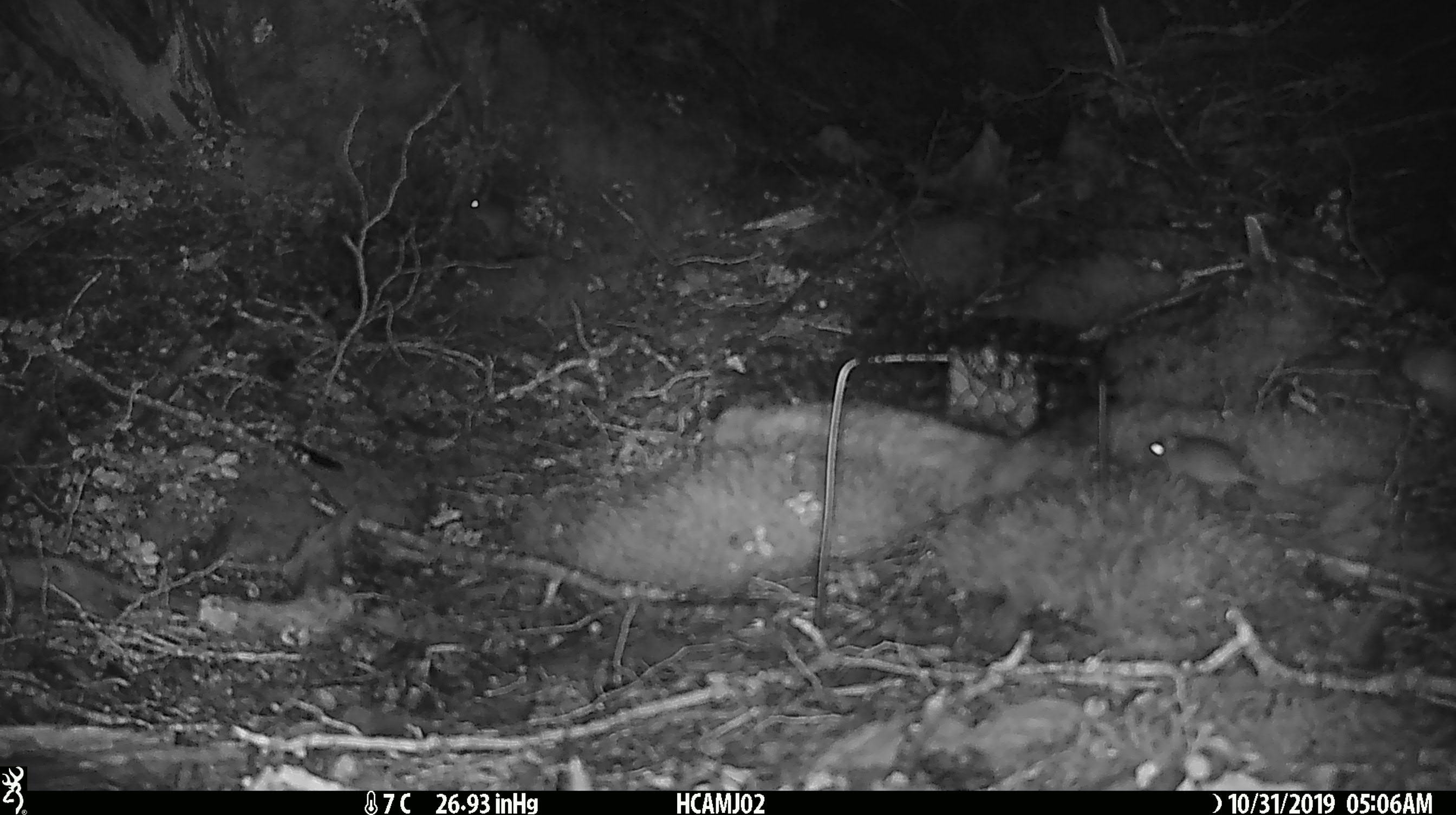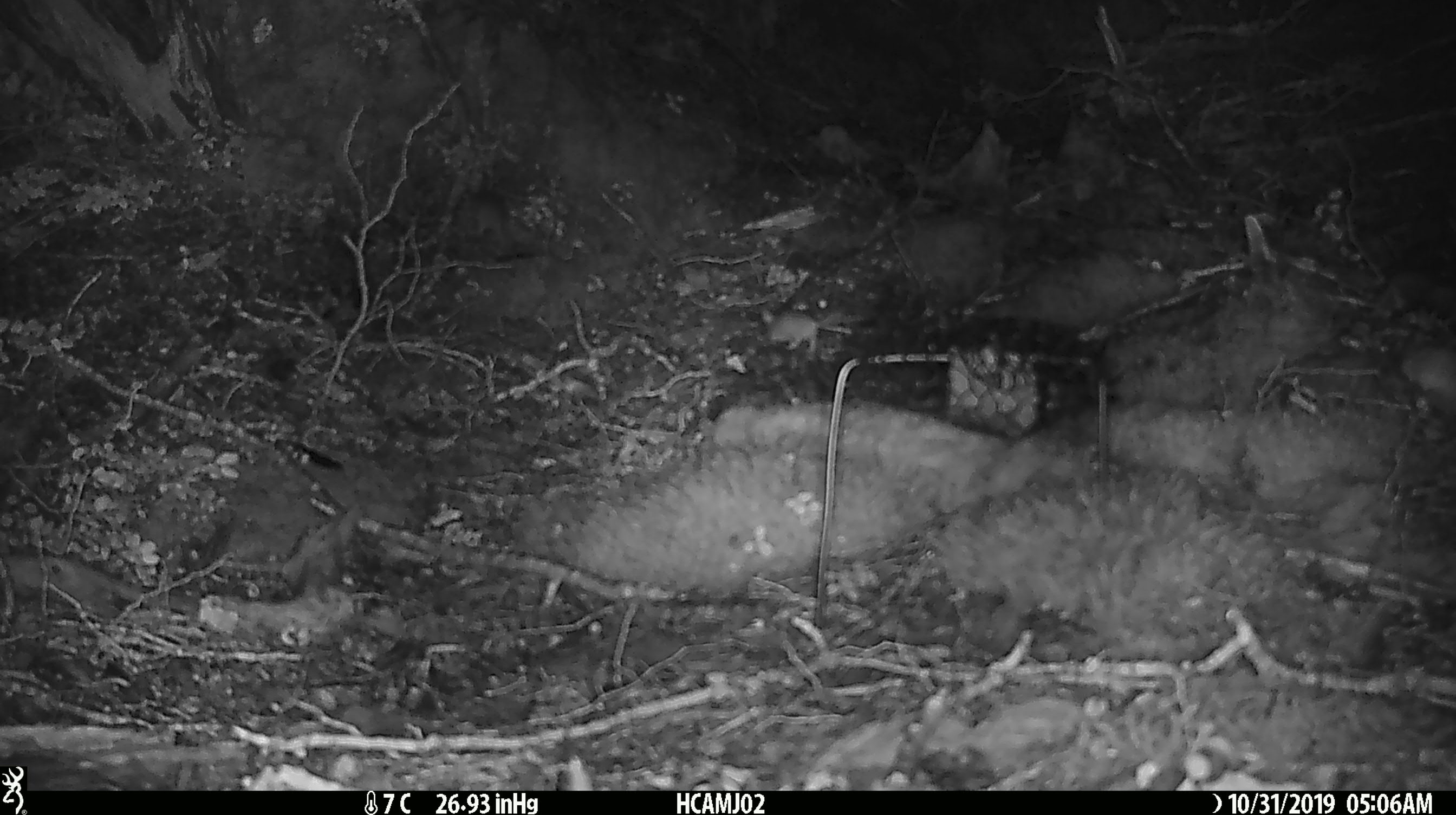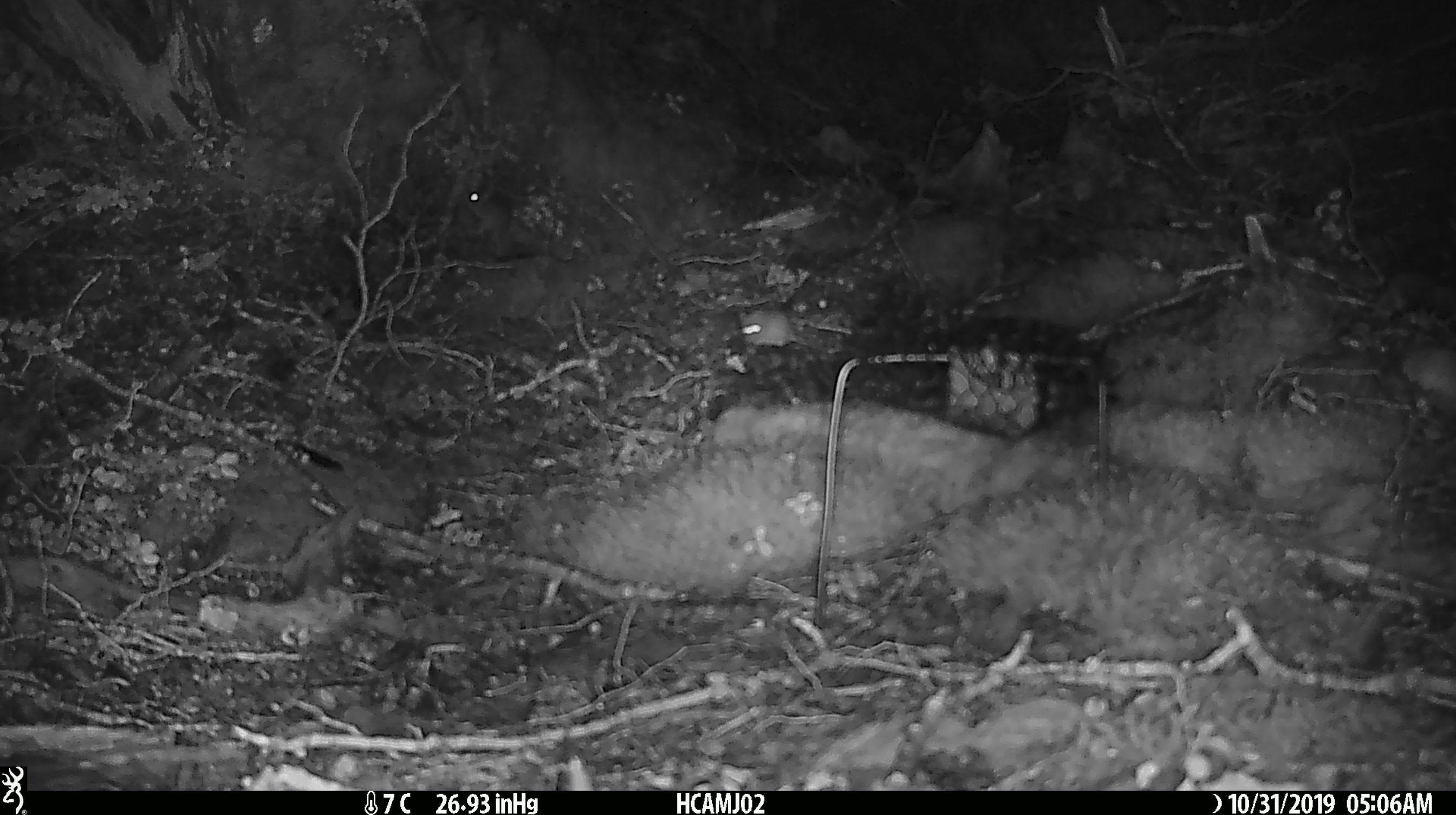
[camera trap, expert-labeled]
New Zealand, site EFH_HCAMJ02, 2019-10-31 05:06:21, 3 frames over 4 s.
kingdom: Animalia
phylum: Chordata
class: Mammalia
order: Rodentia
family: Muridae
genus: Mus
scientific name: Mus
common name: mouse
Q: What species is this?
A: Mouse (Mus).